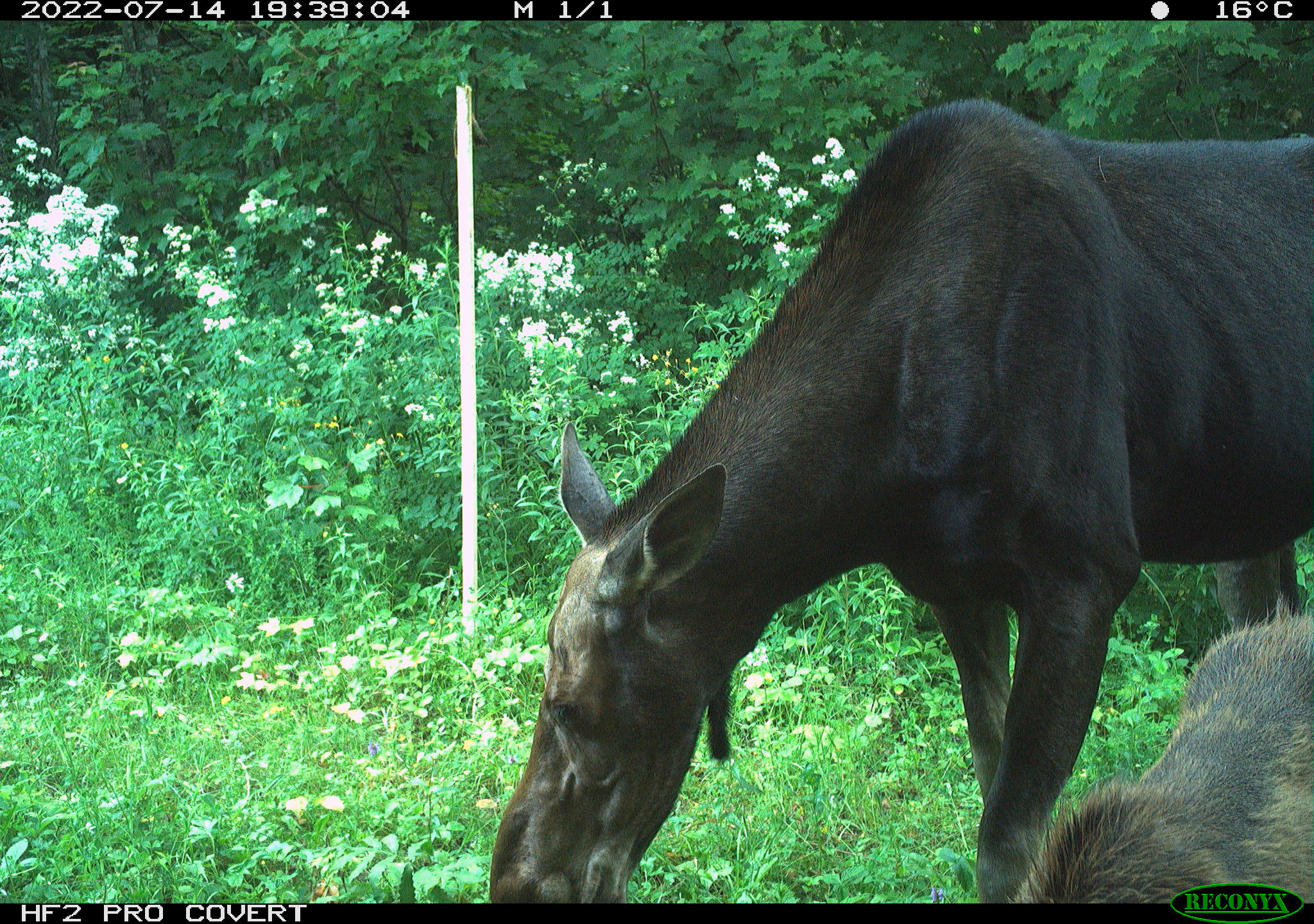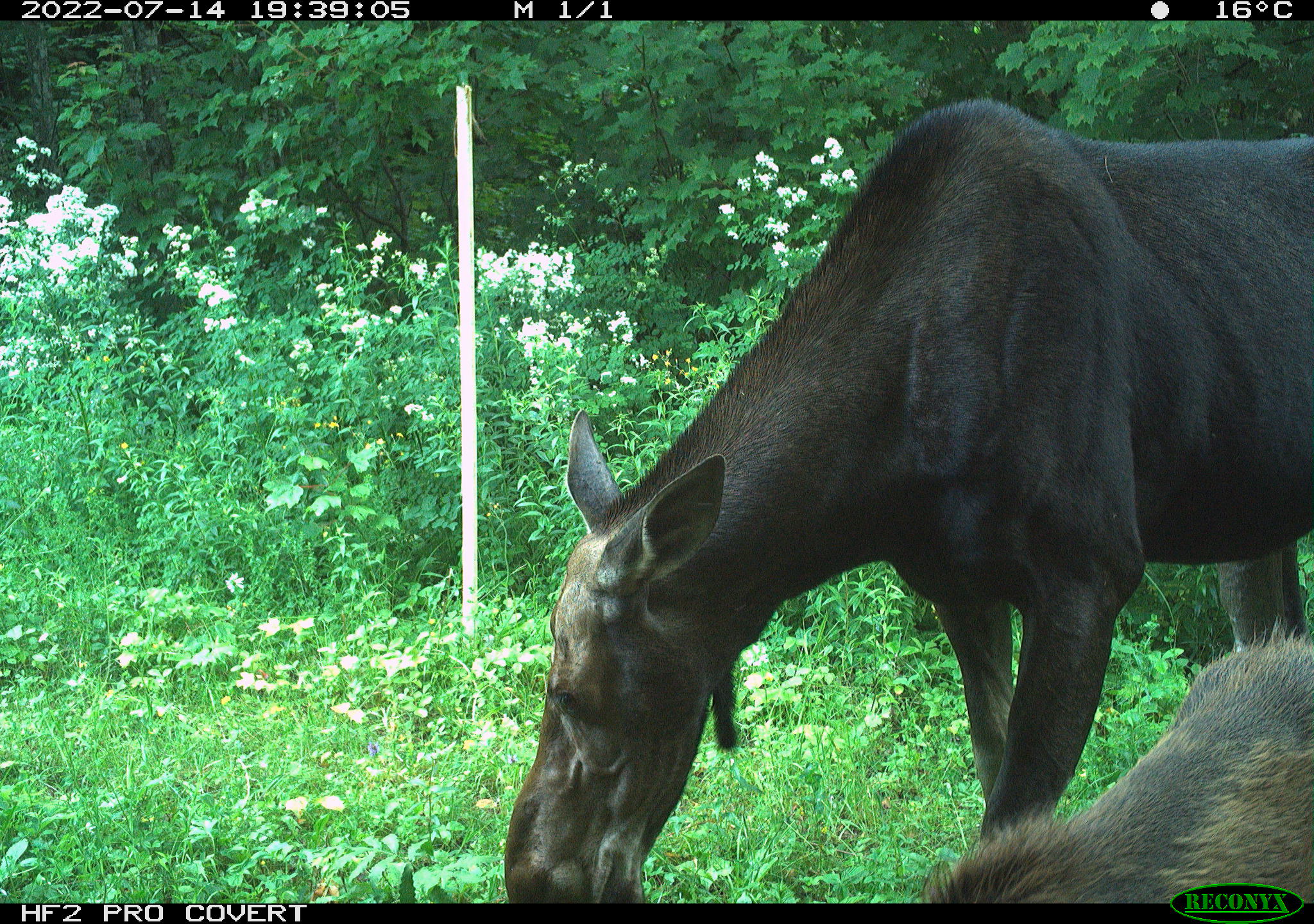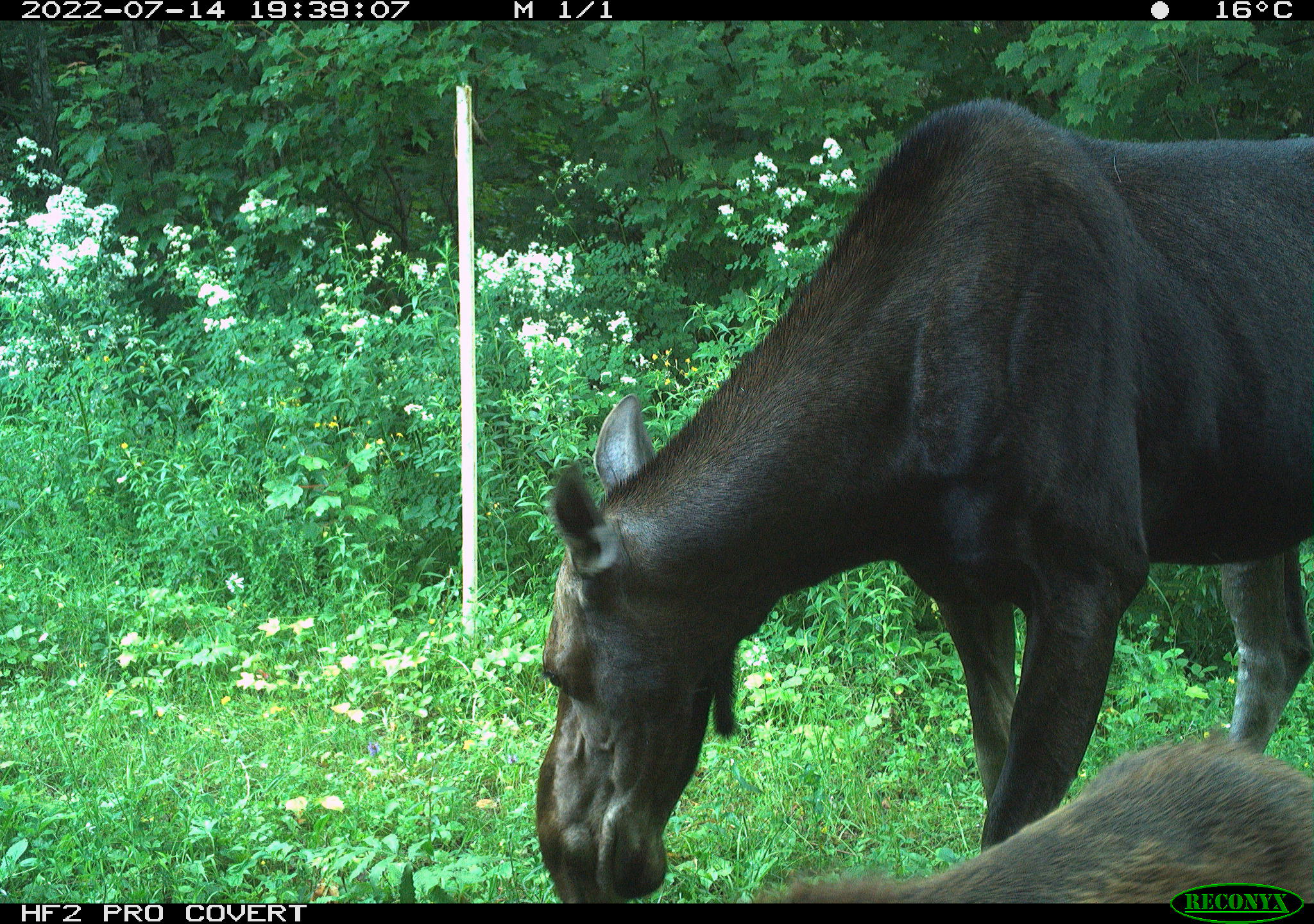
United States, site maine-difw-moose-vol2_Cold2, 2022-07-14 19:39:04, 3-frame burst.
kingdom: Animalia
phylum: Chordata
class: Mammalia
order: Artiodactyla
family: Cervidae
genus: Alces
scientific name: Alces alces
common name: moose